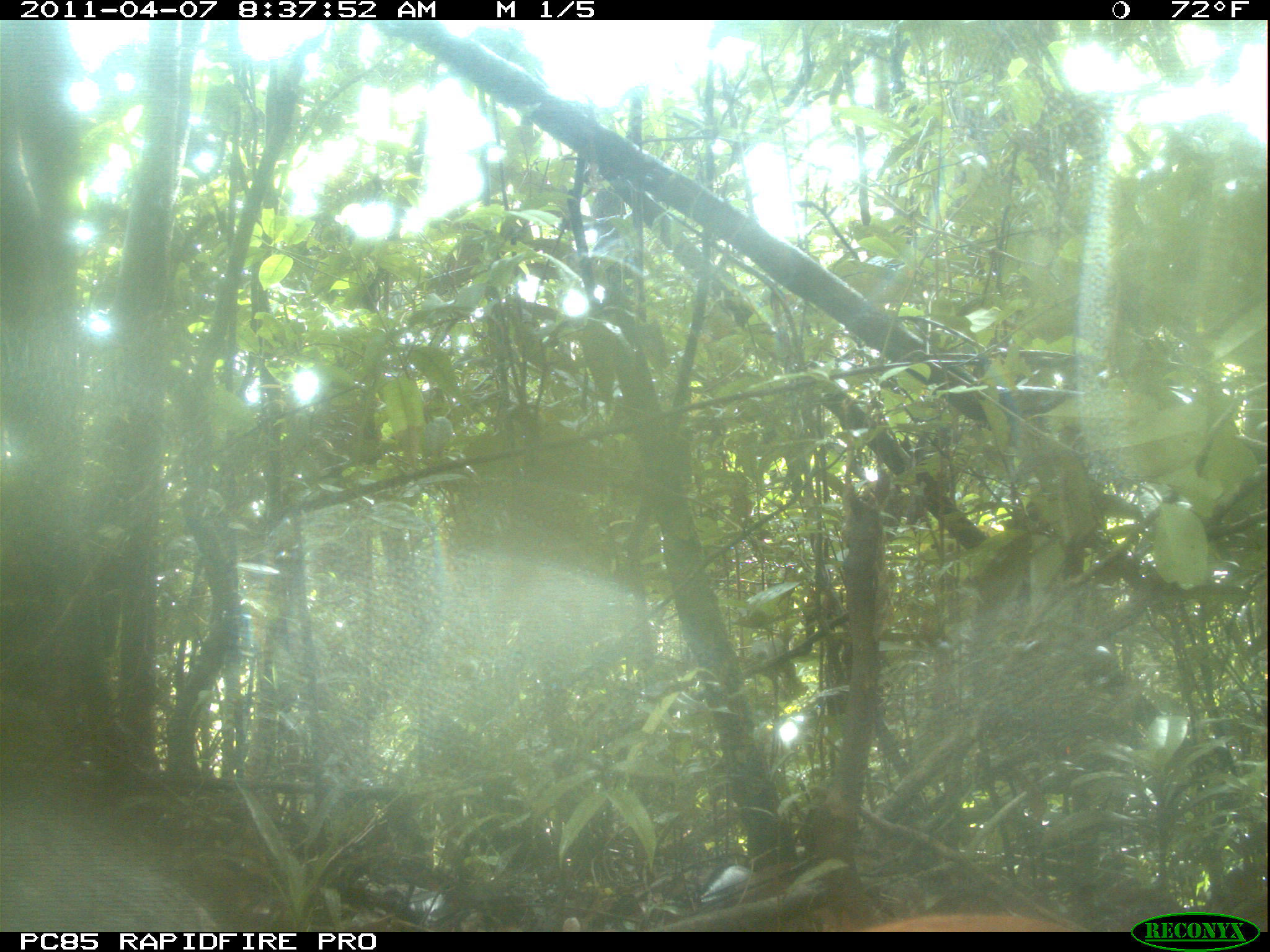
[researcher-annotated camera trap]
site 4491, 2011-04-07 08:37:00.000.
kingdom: Animalia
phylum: Chordata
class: Aves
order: Pelecaniformes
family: Threskiornithidae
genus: Lophotibis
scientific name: Lophotibis cristata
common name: madagascan ibis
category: lophotibis cristataa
Lophotibis cristataa (madagascan ibis) (Lophotibis cristata), count 2.